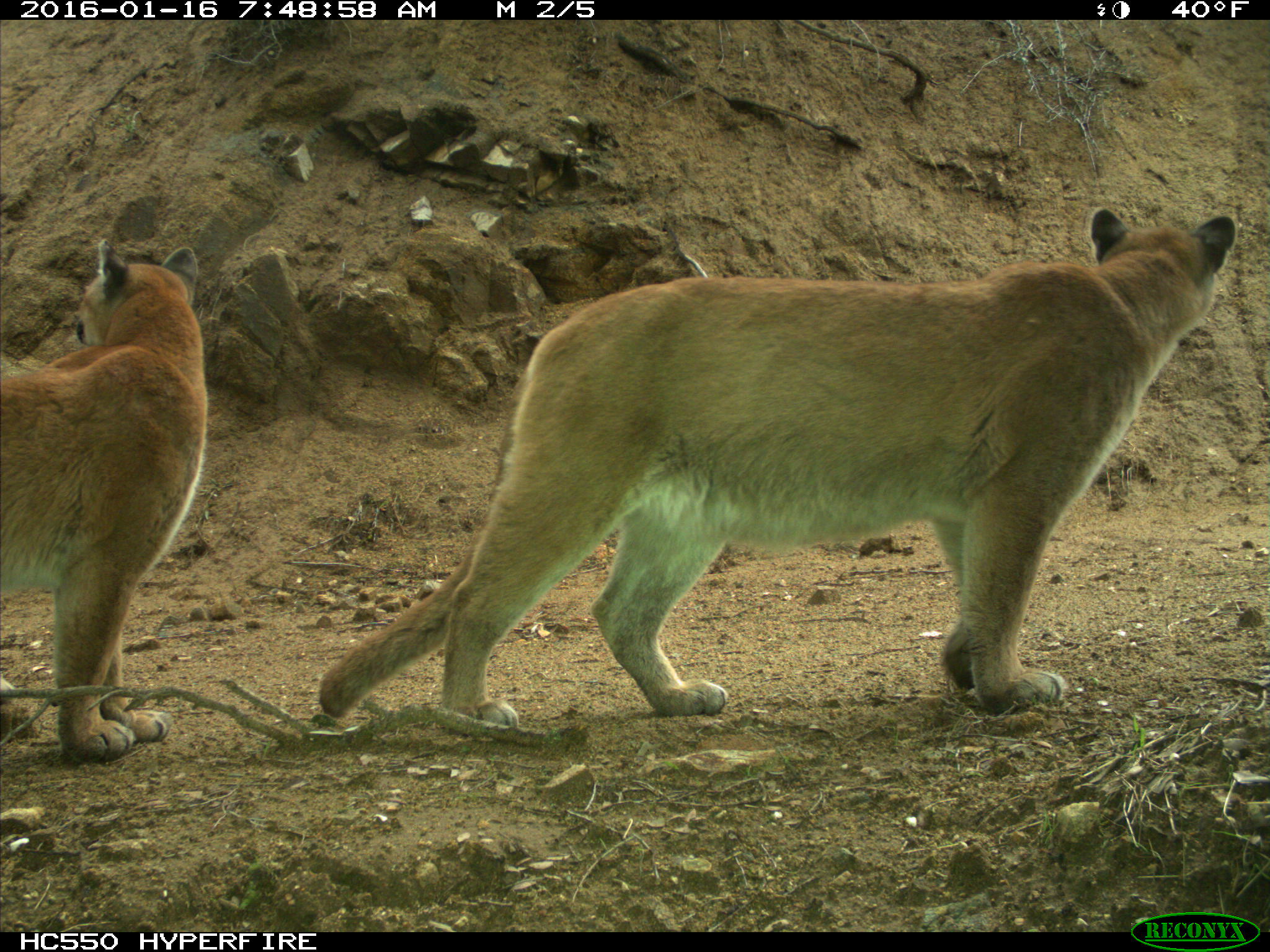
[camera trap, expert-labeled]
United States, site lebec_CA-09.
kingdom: Animalia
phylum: Chordata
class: Mammalia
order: Carnivora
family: Felidae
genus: Puma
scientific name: Puma concolor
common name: mountain lion